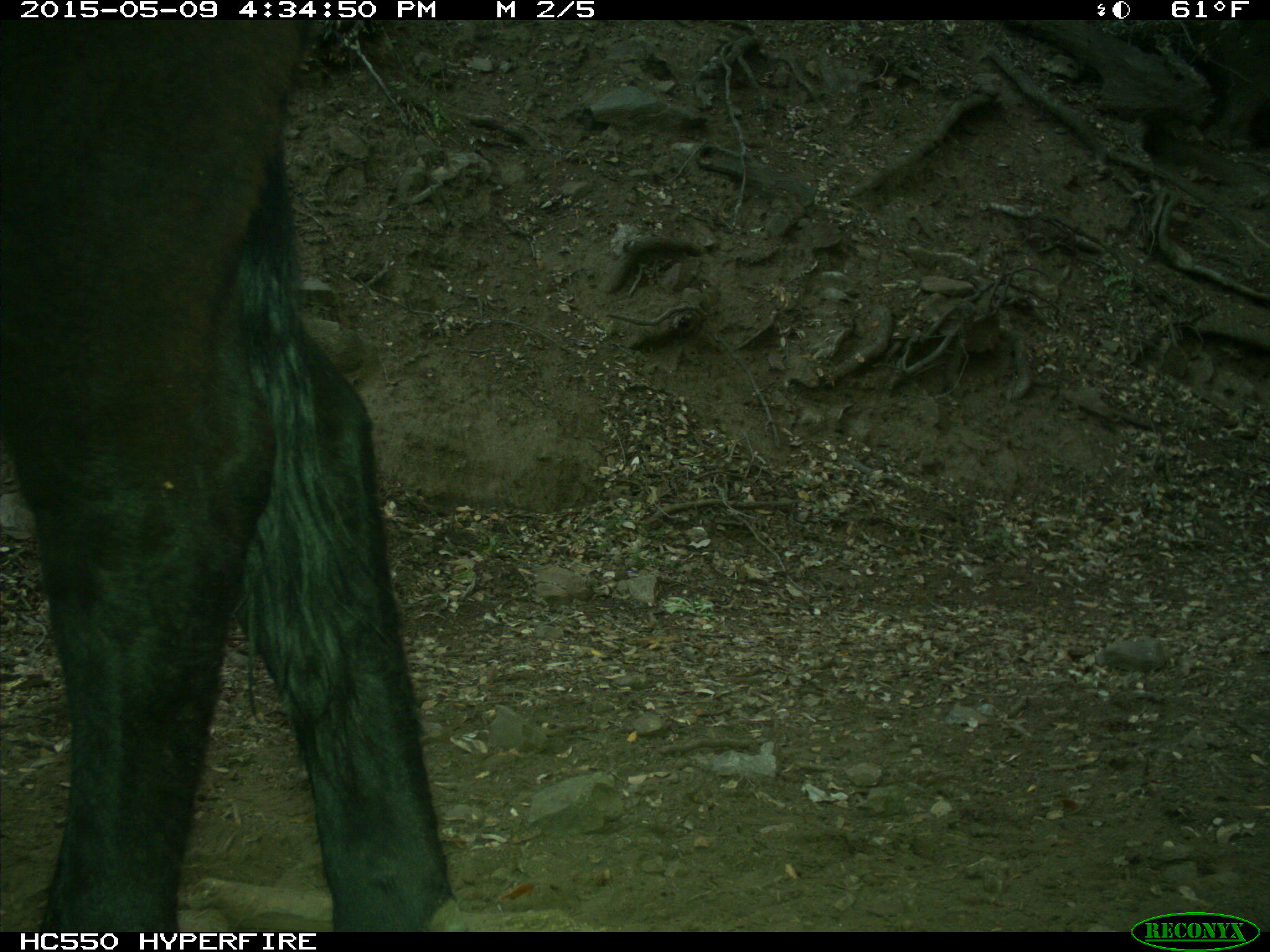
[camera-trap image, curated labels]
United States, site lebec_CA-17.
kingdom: Animalia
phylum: Chordata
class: Mammalia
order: Artiodactyla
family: Bovidae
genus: Bos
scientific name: Bos taurus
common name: domestic cow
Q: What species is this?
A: Bos taurus (domestic cow).